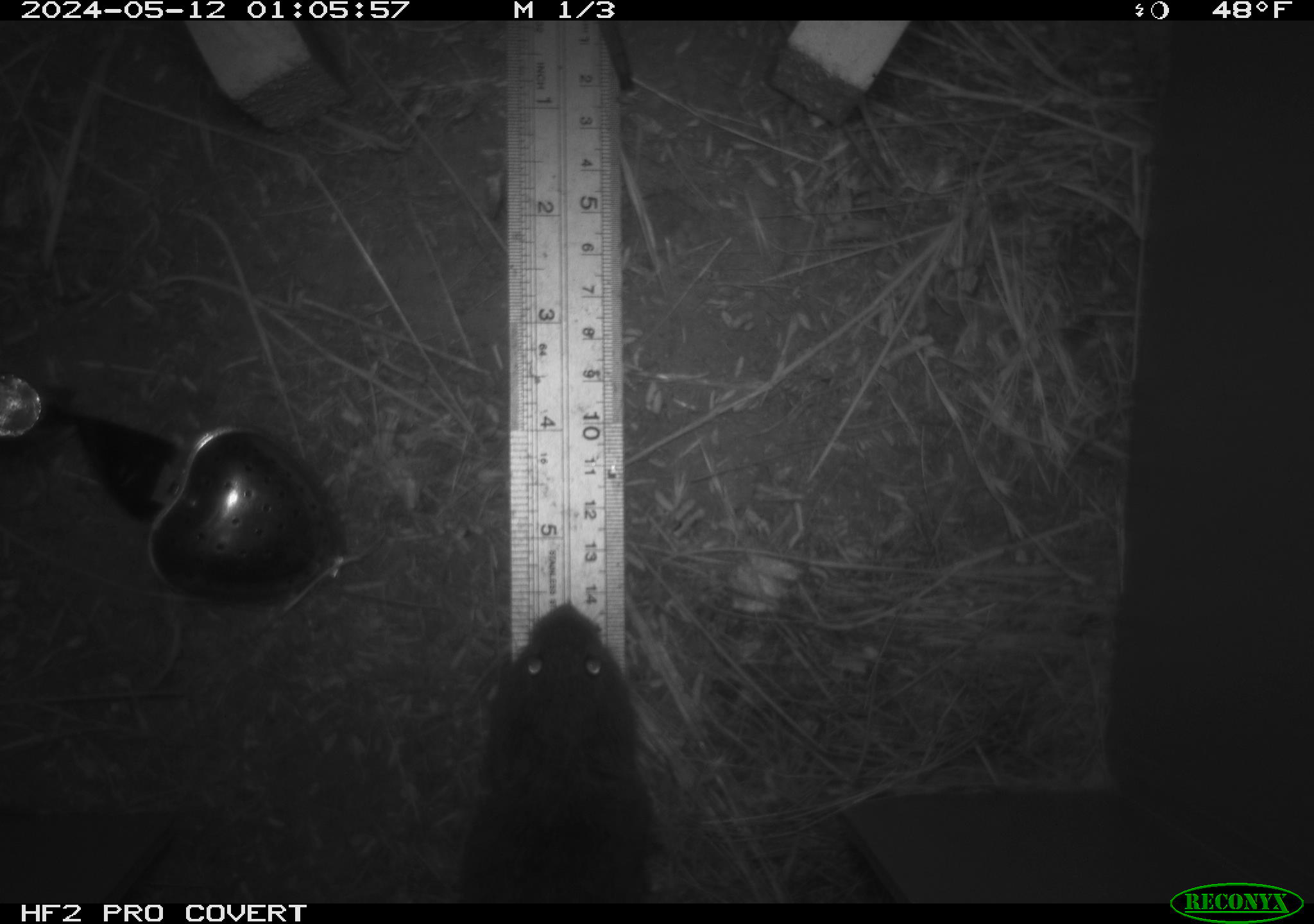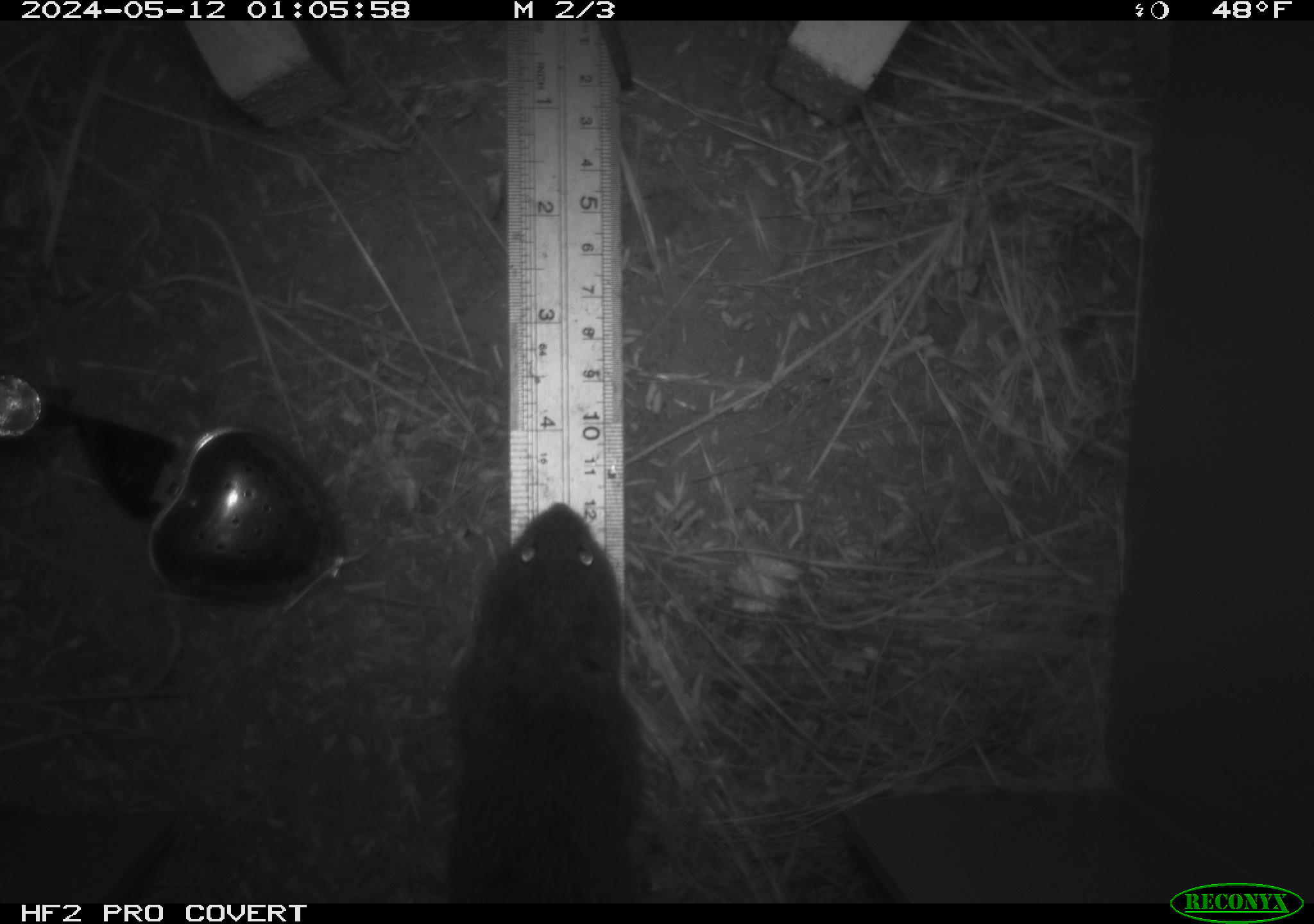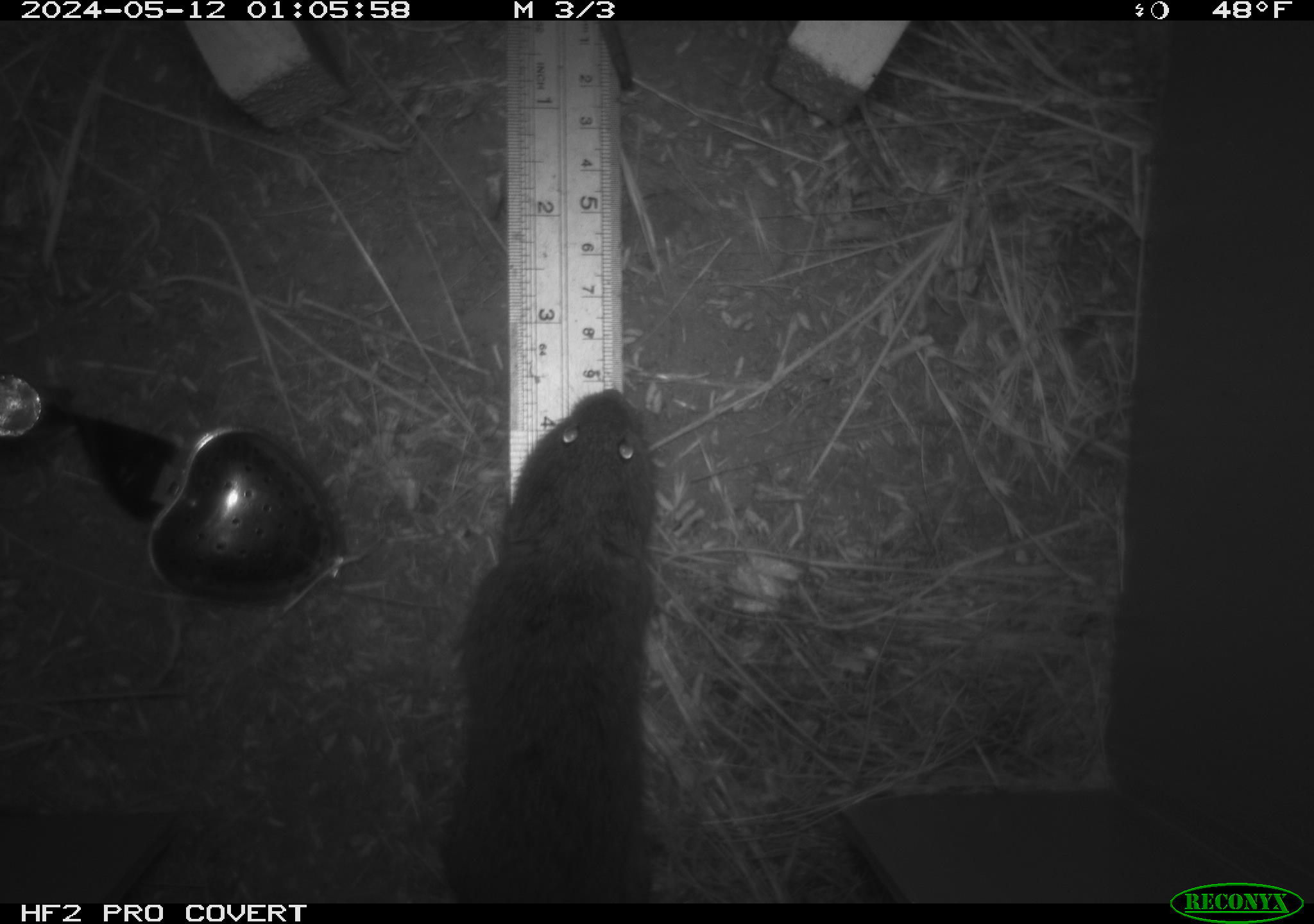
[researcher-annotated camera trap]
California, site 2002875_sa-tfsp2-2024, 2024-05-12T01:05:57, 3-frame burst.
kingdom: Animalia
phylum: Chordata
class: Mammalia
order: Rodentia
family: Cricetidae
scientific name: Arvicolinae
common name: voles, lemmings, and muskrats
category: arvicolinae subfamily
Arvicolinae subfamily (voles, lemmings, and muskrats) (Arvicolinae).